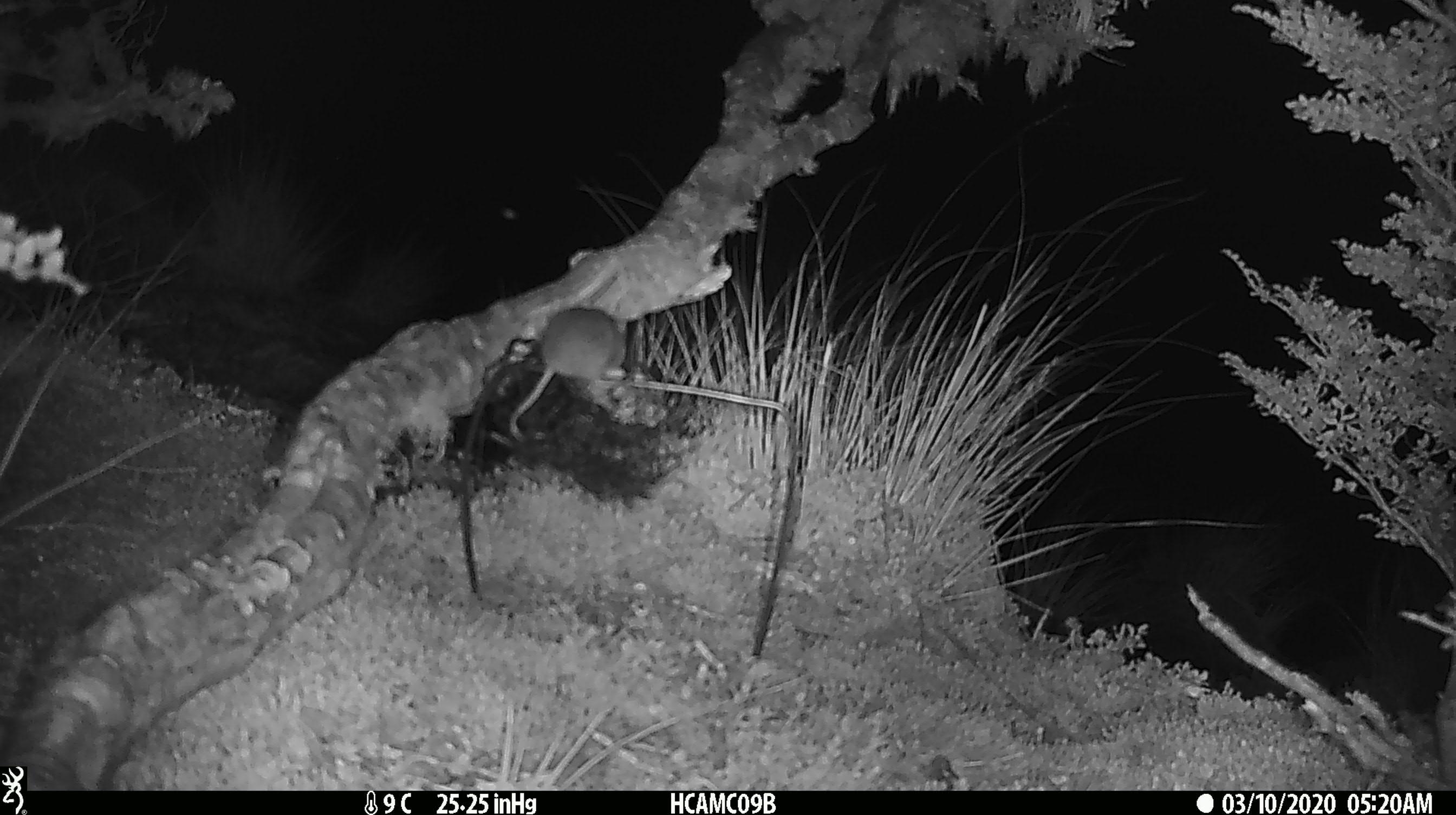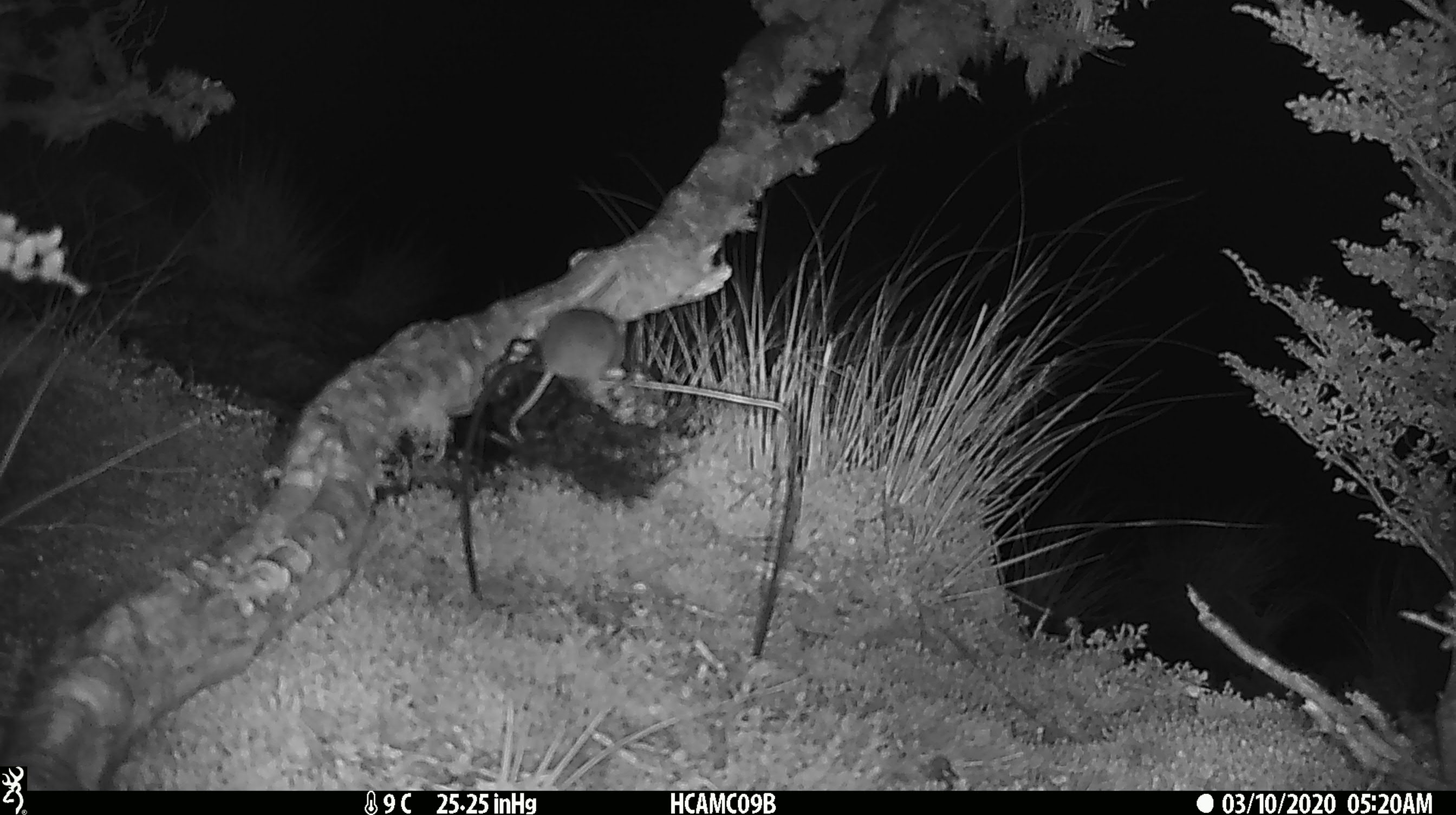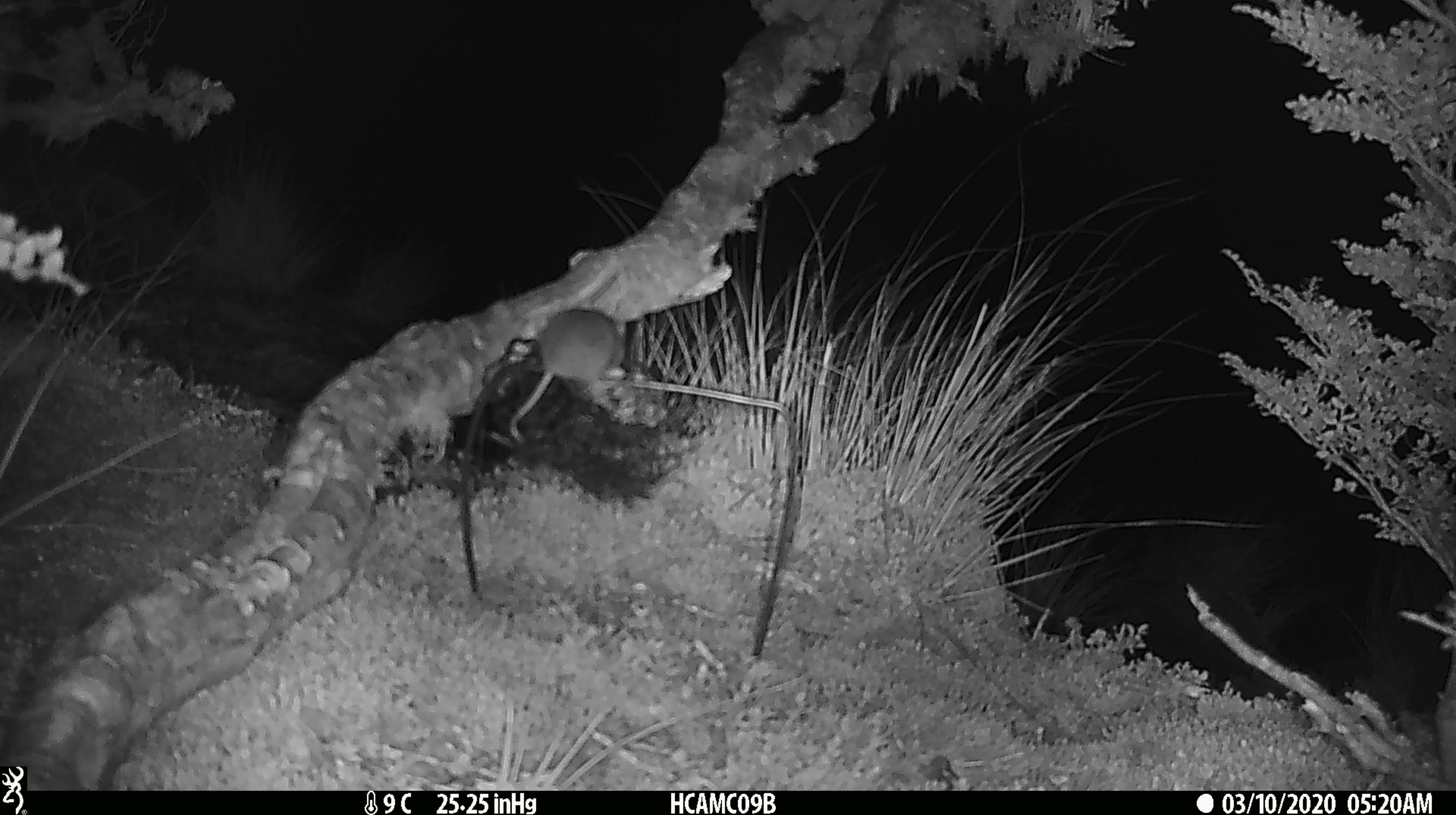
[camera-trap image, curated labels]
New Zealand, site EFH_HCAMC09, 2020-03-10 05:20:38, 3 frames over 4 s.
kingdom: Animalia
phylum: Chordata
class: Mammalia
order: Rodentia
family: Muridae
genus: Mus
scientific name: Mus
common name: mouse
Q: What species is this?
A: Mouse (Mus).